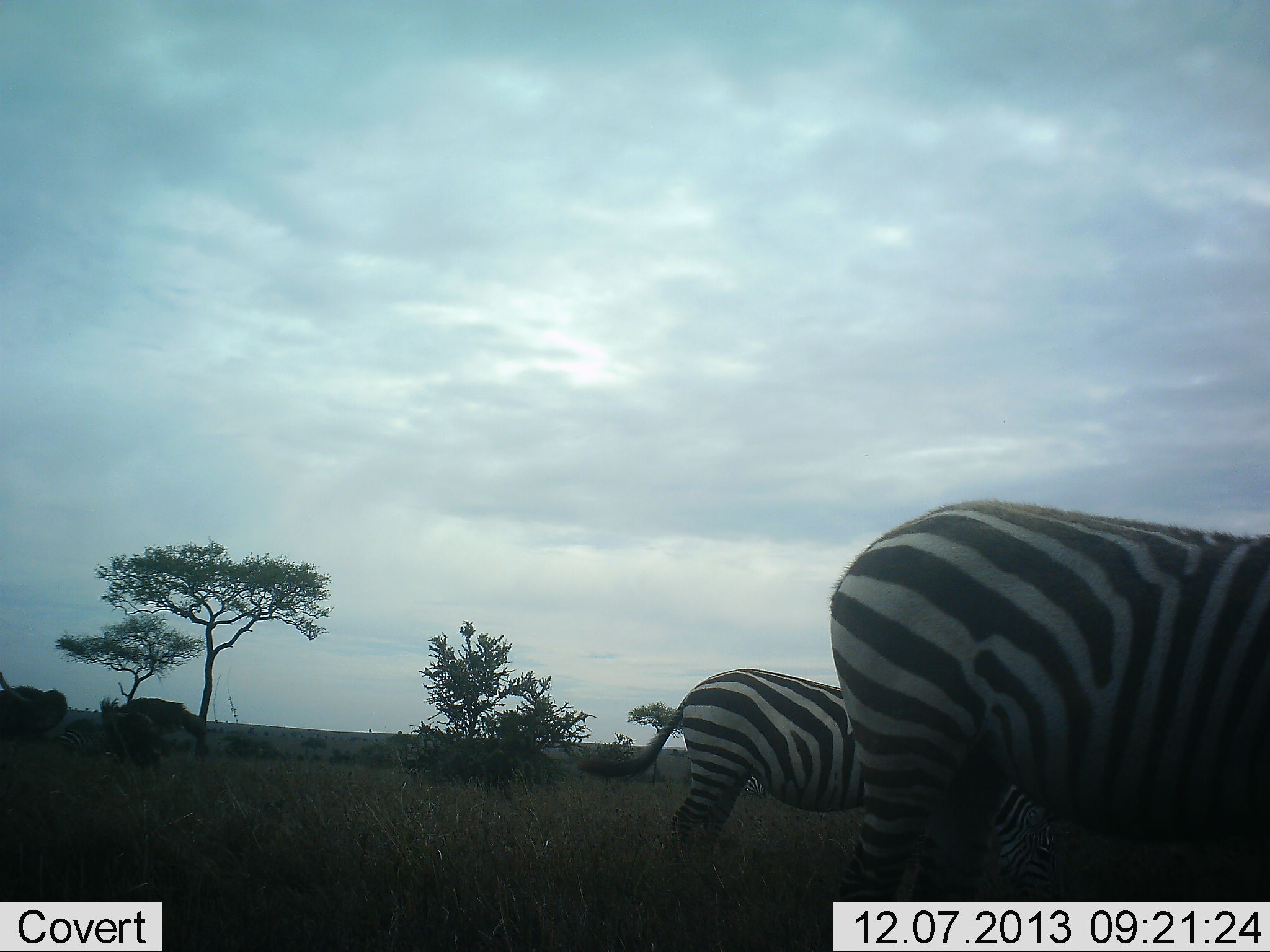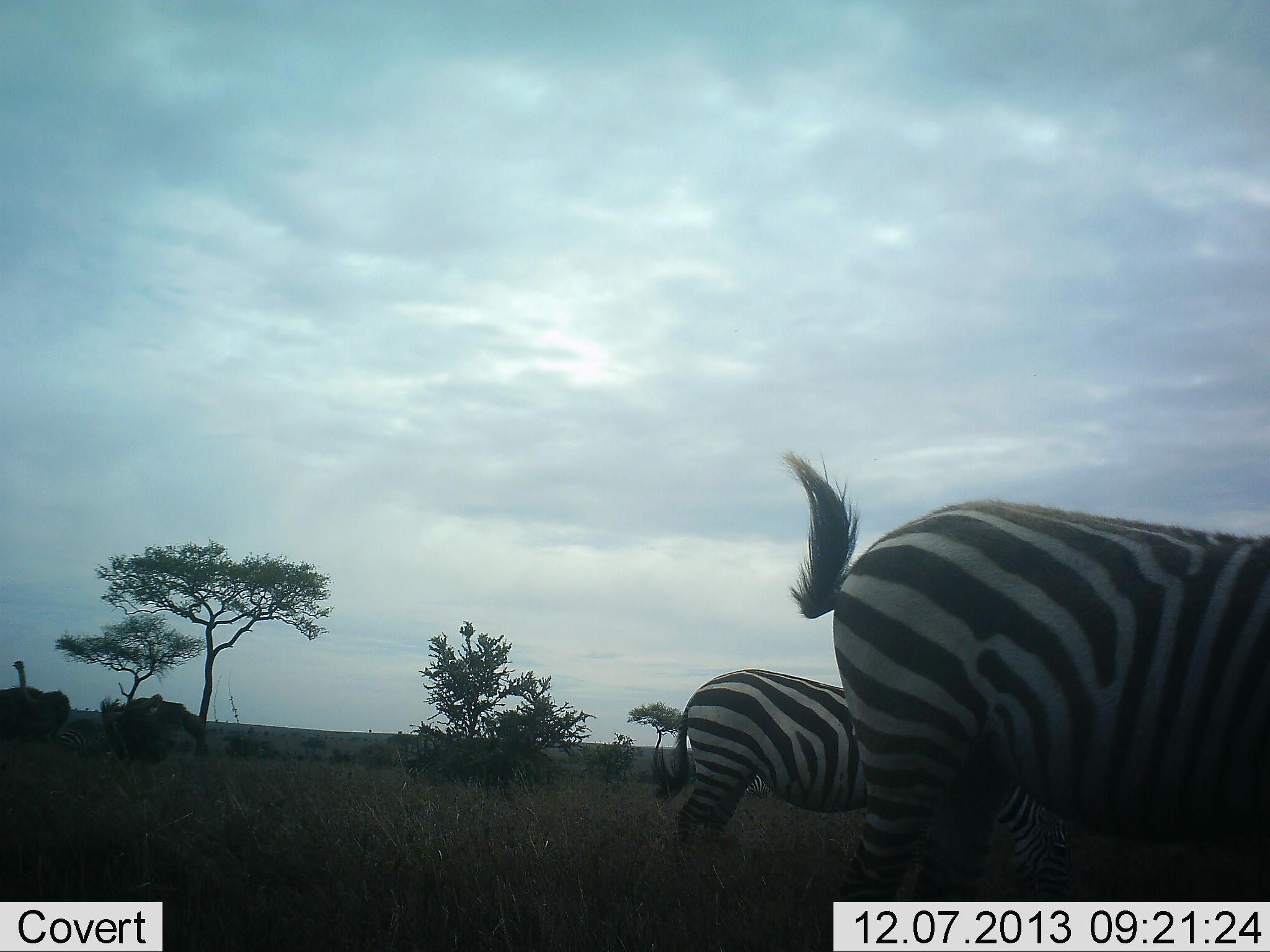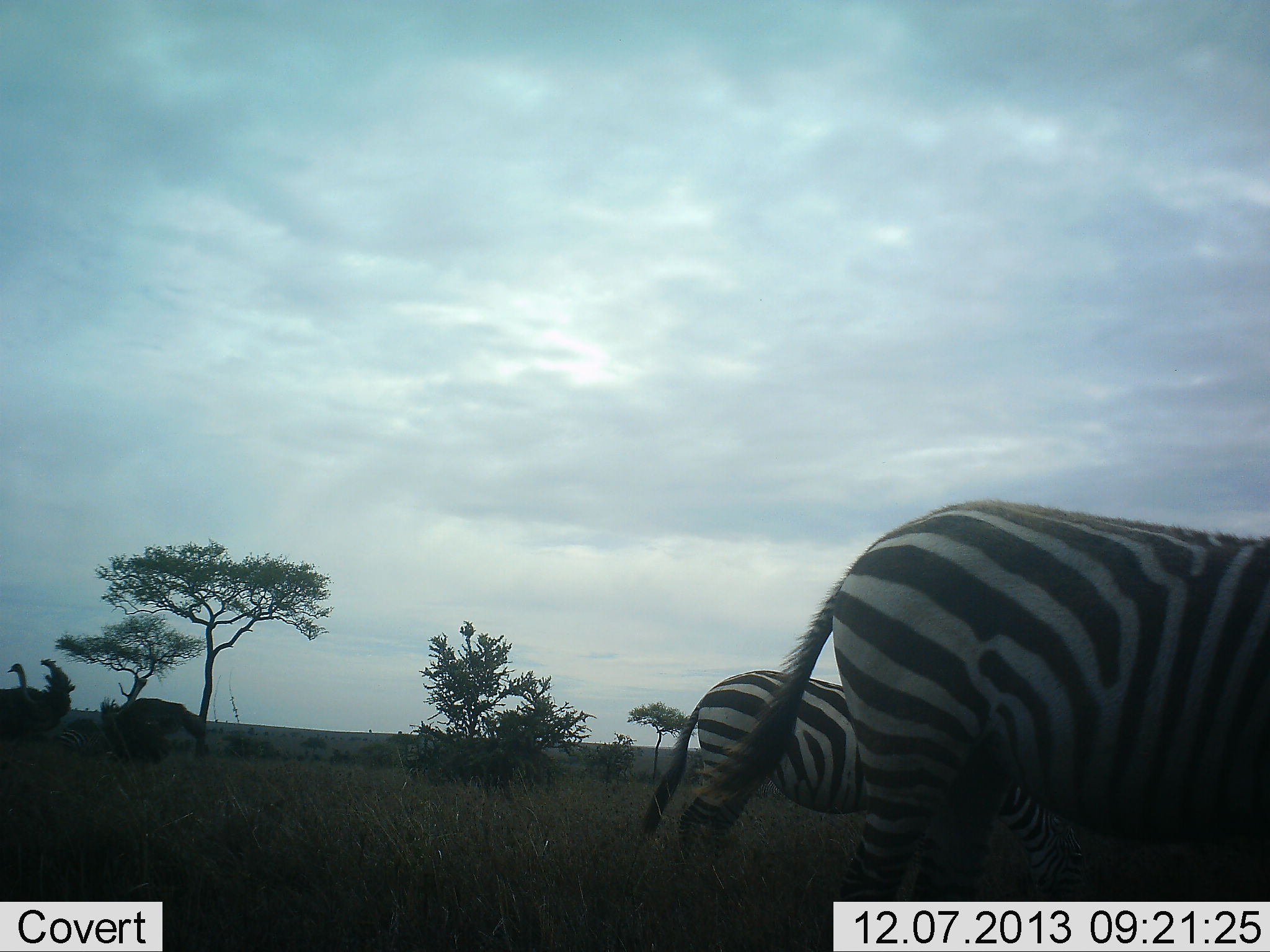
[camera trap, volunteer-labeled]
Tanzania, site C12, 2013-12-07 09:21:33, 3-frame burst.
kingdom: Animalia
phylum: Chordata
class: Aves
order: Struthioniformes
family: Struthionidae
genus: Struthio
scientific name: Struthio camelus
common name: ostrich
Ostrich (Struthio camelus), count 2. Behavior (volunteer vote fractions): standing 73%, resting 0%, moving 9%, interacting 9%. Young present (vote fraction): 0%. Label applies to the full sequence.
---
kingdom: Animalia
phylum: Chordata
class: Mammalia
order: Perissodactyla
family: Equidae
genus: Equus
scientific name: Equus quagga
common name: plains zebra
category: zebra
Zebra (plains zebra) (Equus quagga), count 2. Behavior (volunteer vote fractions): standing 54%, resting 0%, moving 0%, interacting 0%. Young present (vote fraction): 0%. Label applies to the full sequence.